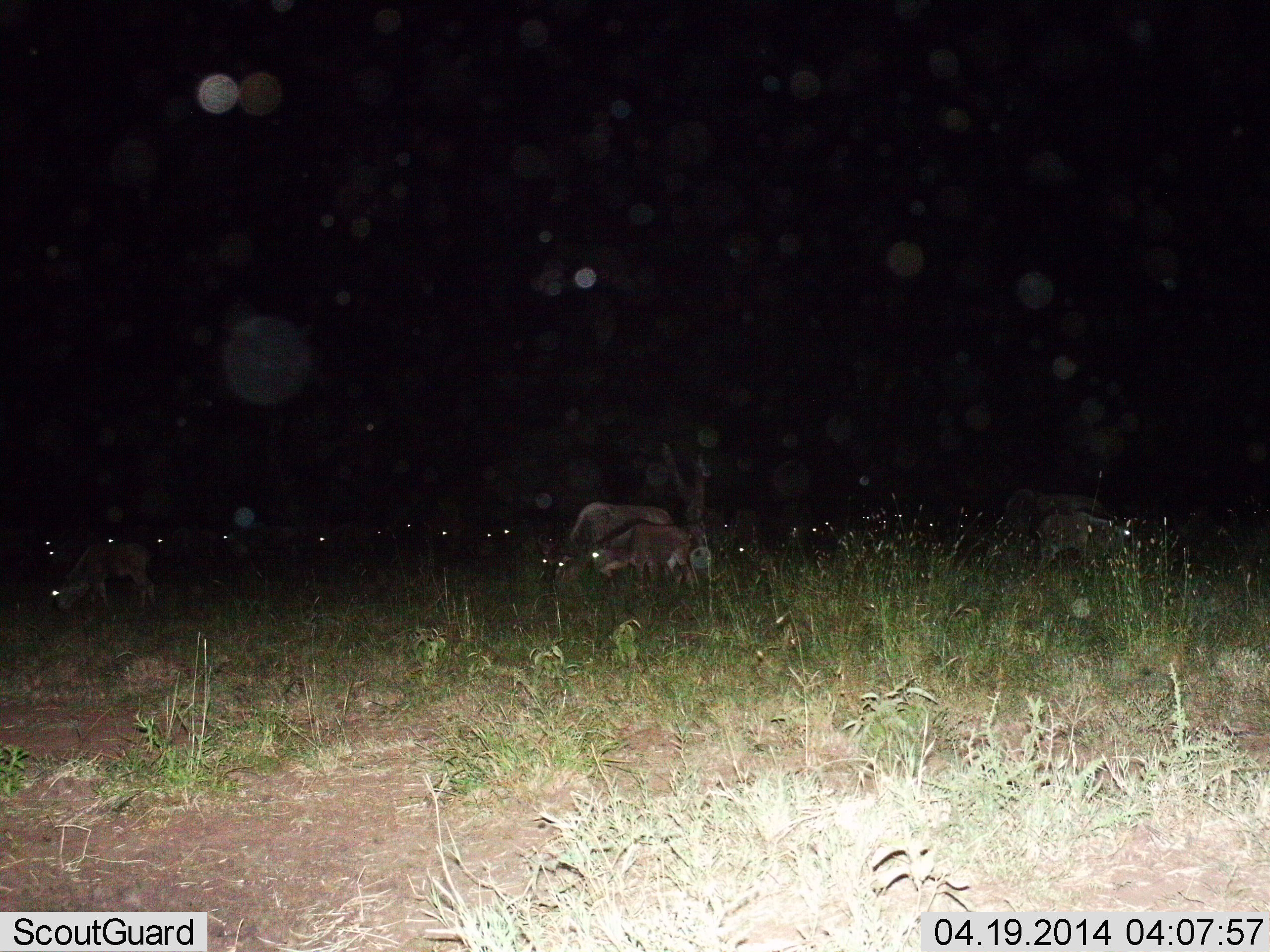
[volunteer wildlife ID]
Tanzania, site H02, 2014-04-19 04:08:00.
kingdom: Animalia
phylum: Chordata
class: Mammalia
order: Artiodactyla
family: Bovidae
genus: Connochaetes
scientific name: Connochaetes taurinus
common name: blue wildebeest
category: wildebeest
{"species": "wildebeest (blue wildebeest) (Connochaetes taurinus)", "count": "11-50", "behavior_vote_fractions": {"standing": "30%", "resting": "0%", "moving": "0%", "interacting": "0%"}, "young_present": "20%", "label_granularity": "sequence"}